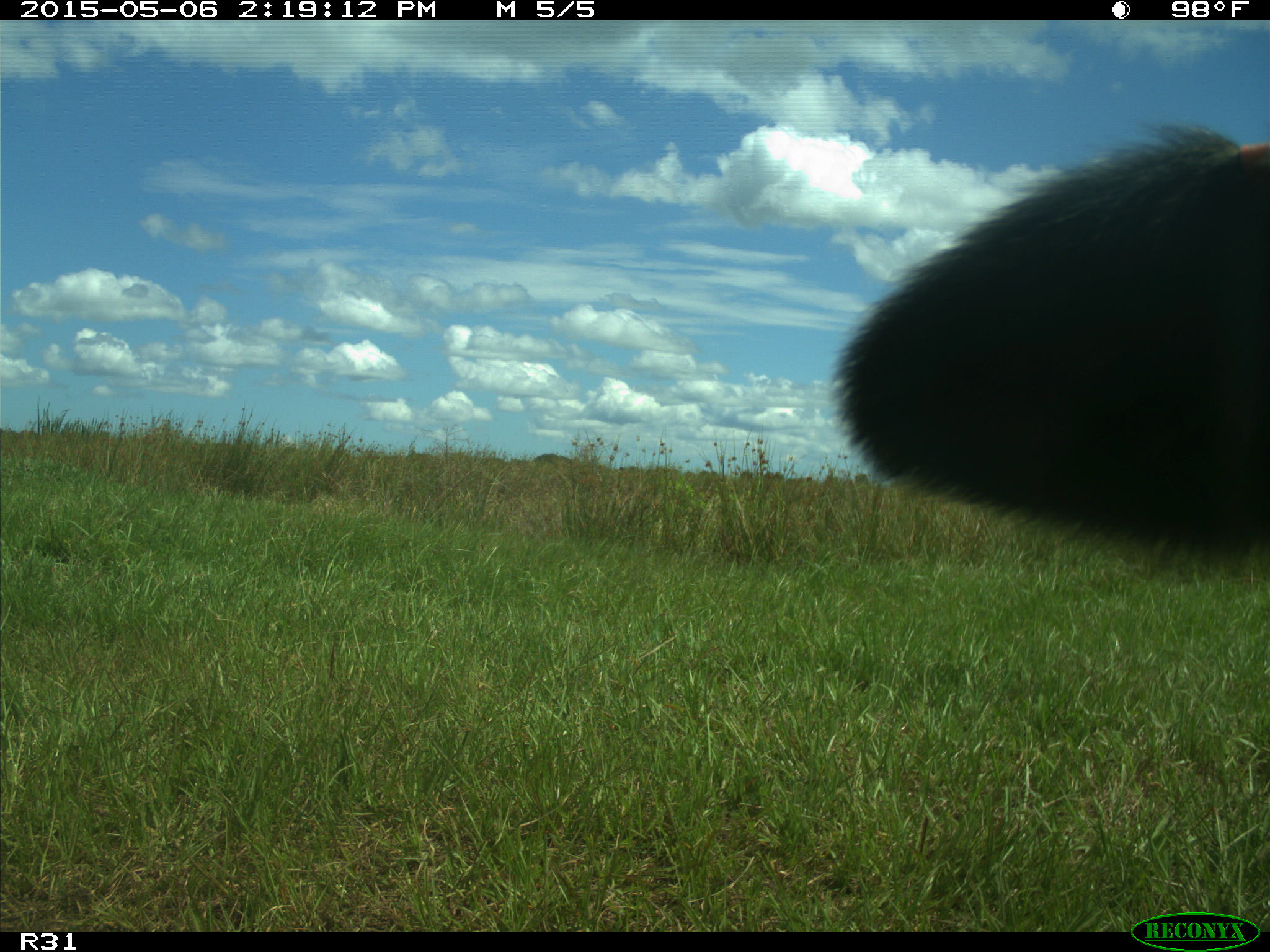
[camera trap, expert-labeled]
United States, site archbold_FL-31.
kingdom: Animalia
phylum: Chordata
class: Mammalia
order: Artiodactyla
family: Bovidae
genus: Bos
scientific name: Bos taurus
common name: domestic cow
Bos taurus (domestic cow).